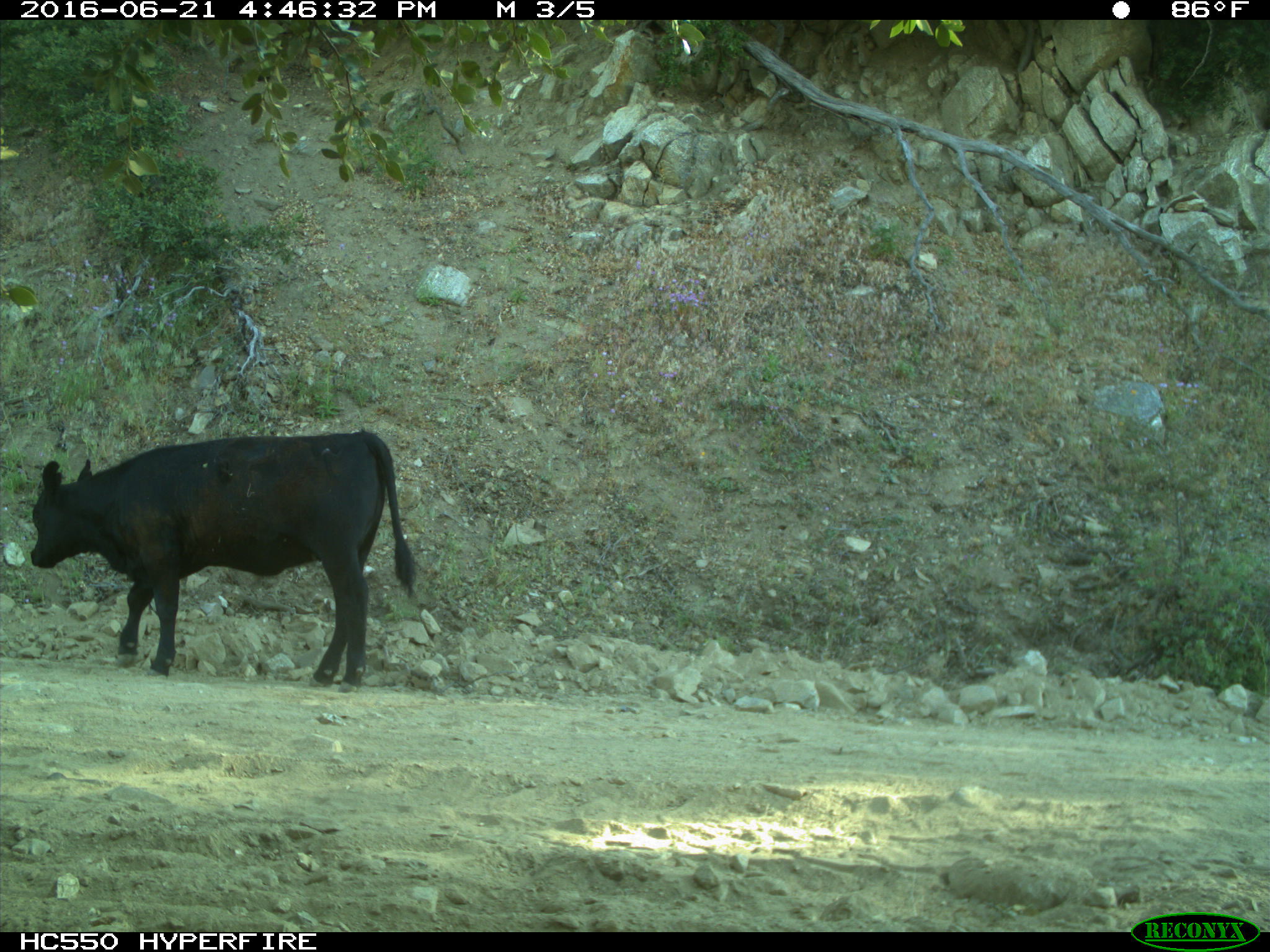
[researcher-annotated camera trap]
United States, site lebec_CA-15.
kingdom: Animalia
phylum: Chordata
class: Mammalia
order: Artiodactyla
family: Bovidae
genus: Bos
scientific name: Bos taurus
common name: domestic cow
Bos taurus (domestic cow).